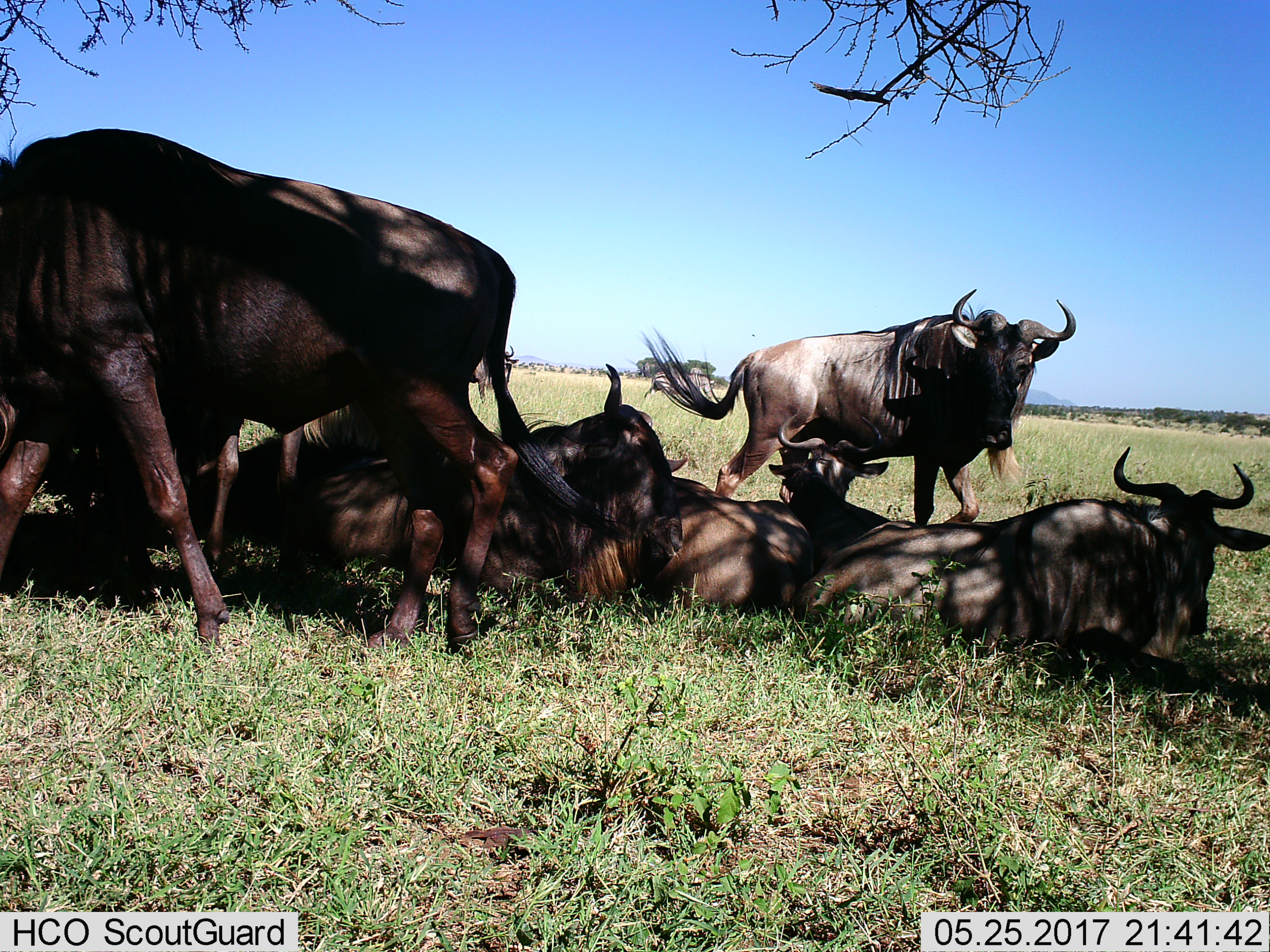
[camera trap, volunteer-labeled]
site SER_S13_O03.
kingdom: Animalia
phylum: Chordata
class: Mammalia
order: Artiodactyla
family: Bovidae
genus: Connochaetes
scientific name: Connochaetes taurinus taurinus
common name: blue wildebeest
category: wildebeestblue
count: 6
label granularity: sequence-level